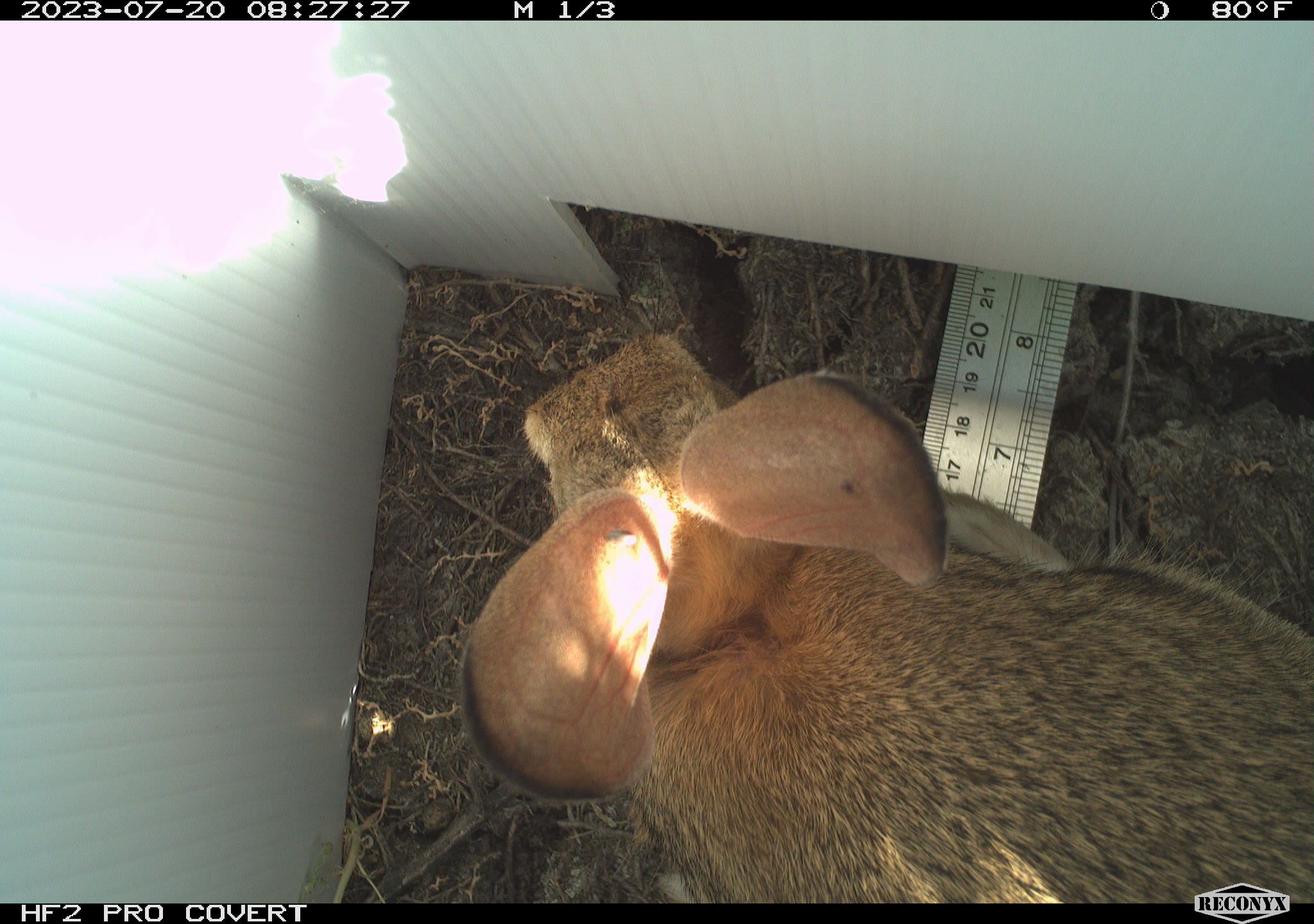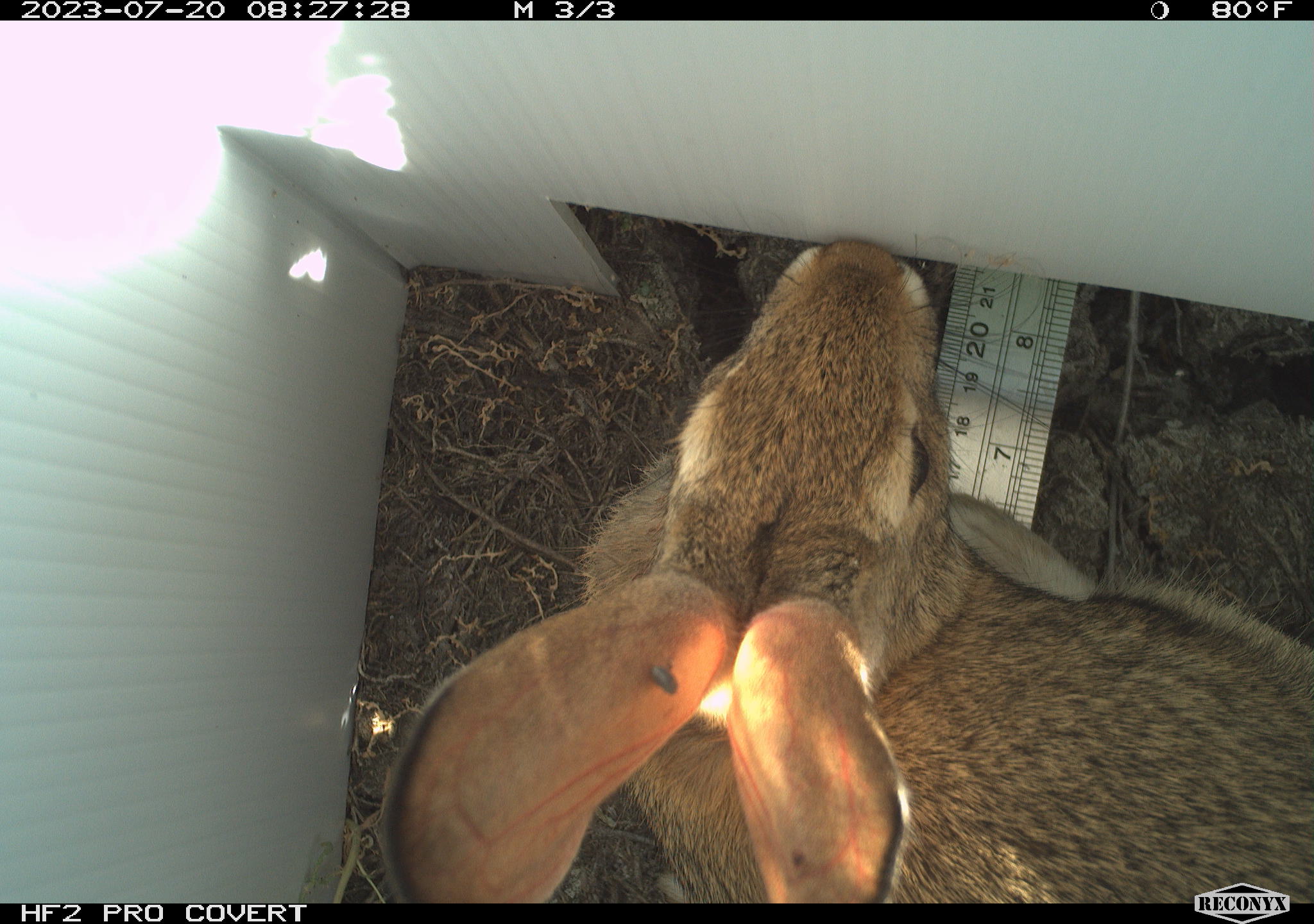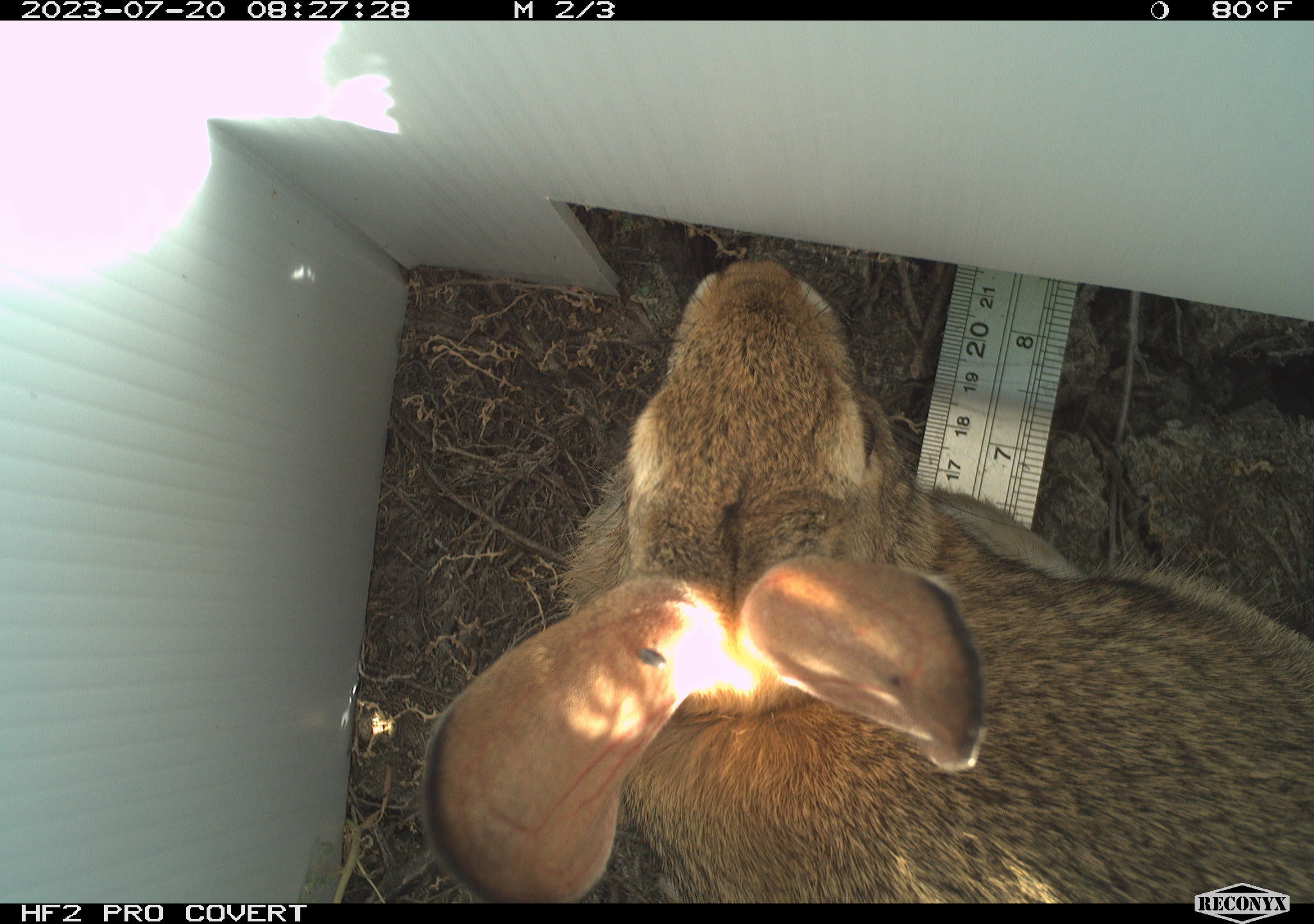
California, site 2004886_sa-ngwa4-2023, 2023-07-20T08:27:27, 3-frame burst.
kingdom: Animalia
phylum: Chordata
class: Mammalia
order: Lagomorpha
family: Leporidae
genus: Sylvilagus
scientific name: Sylvilagus audubonii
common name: desert cottontail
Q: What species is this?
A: Desert cottontail (Sylvilagus audubonii).